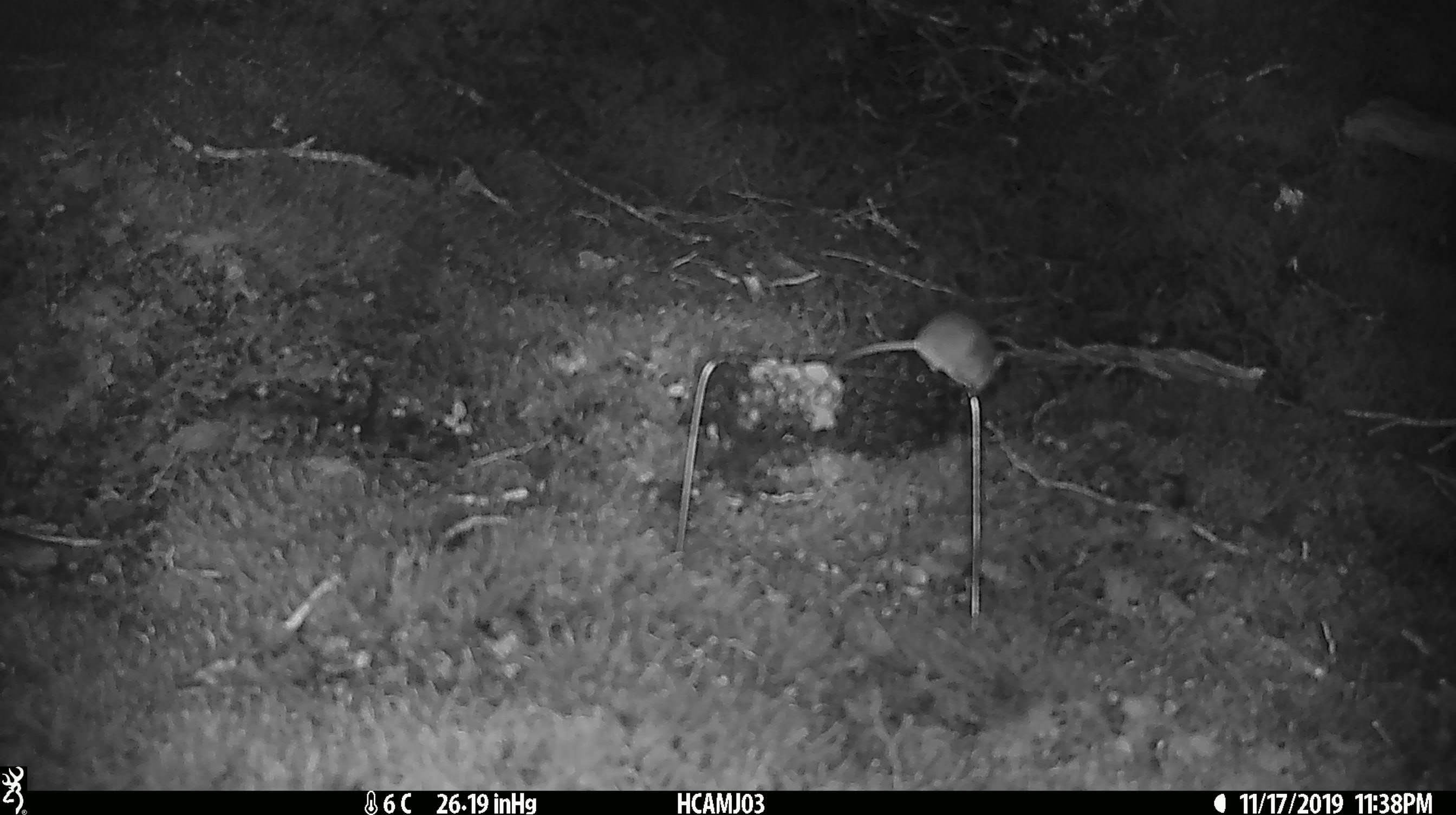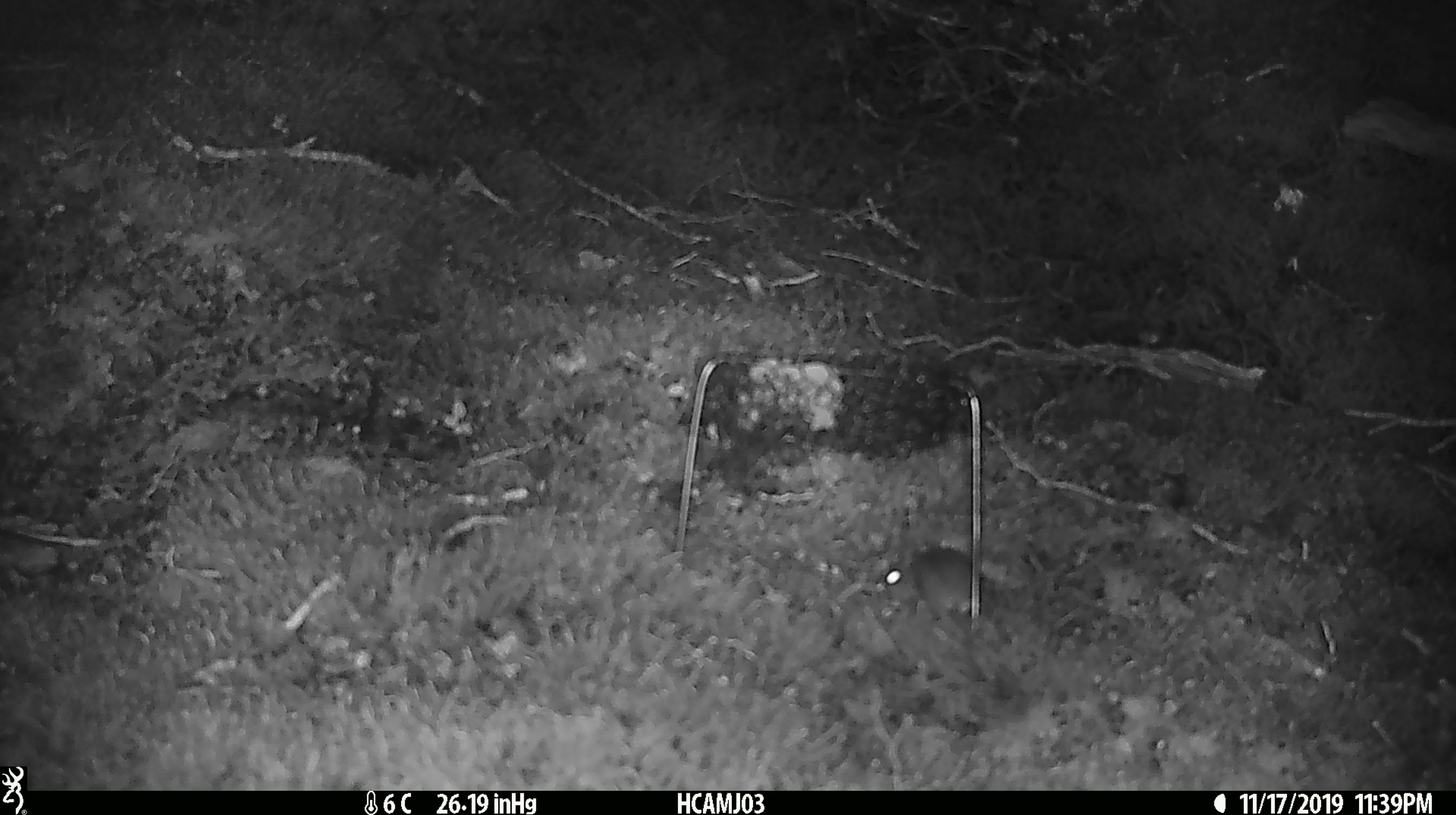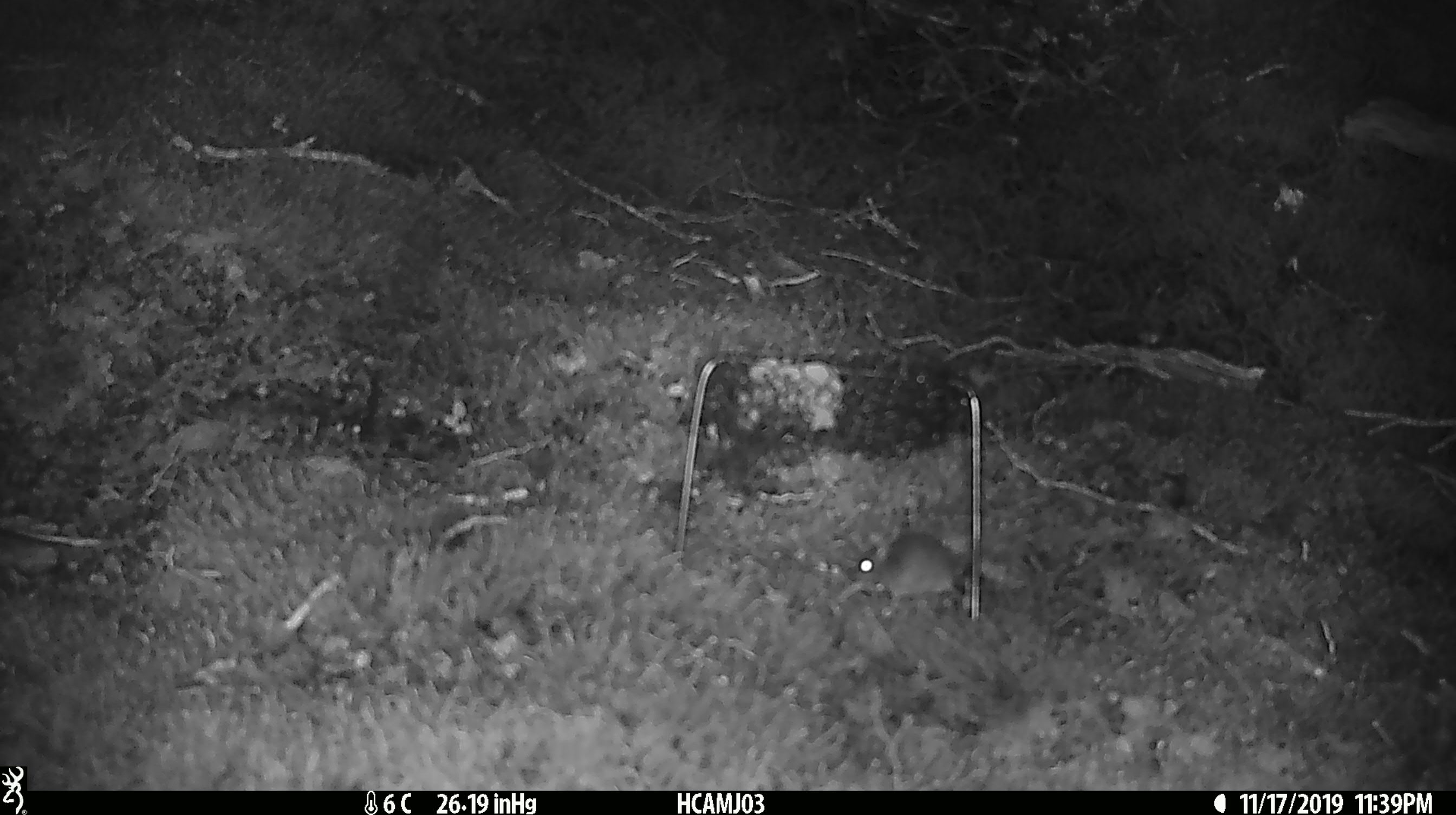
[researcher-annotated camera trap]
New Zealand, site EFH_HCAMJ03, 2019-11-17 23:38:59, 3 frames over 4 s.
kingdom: Animalia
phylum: Chordata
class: Mammalia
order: Rodentia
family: Muridae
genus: Mus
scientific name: Mus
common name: mouse